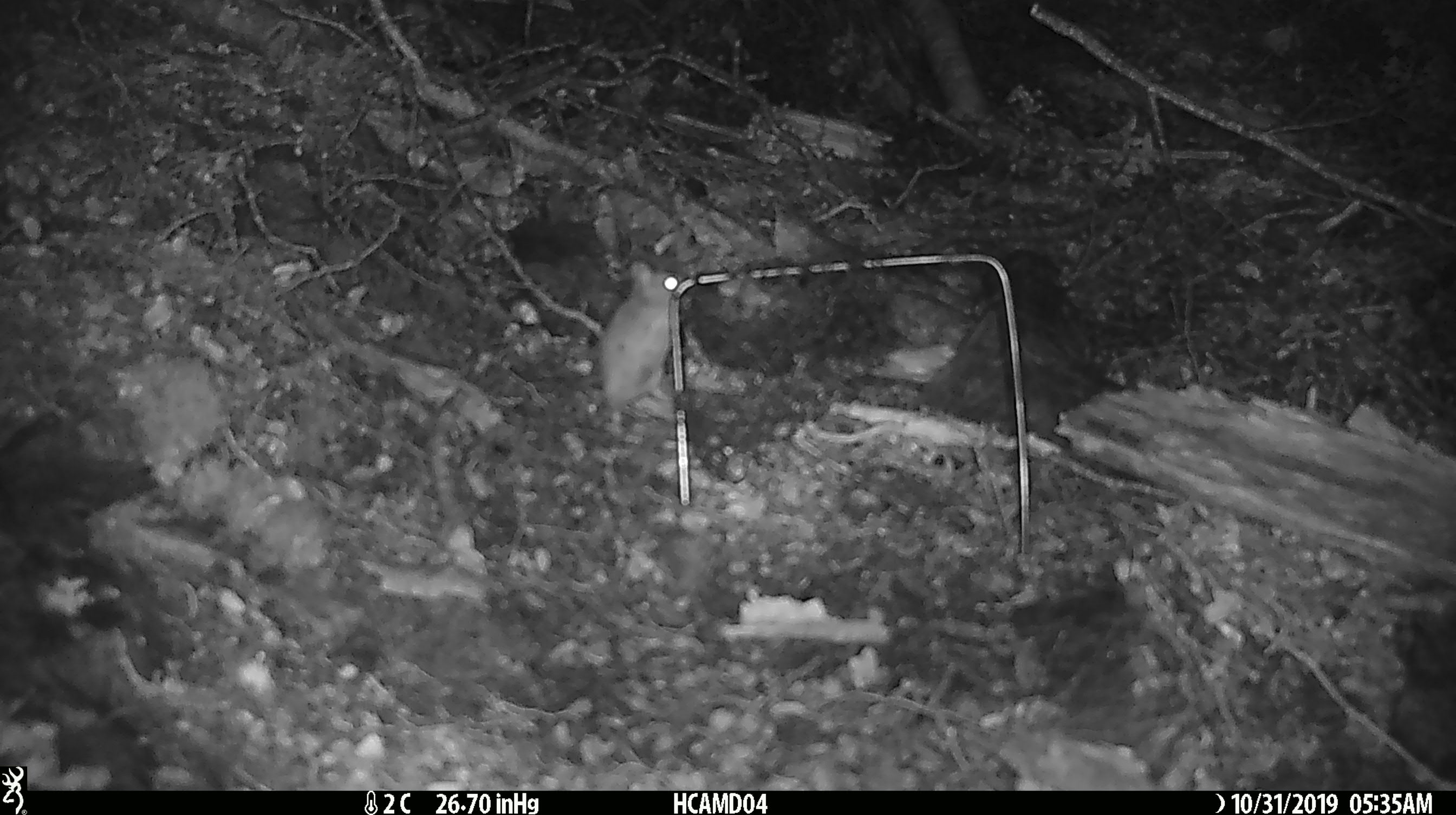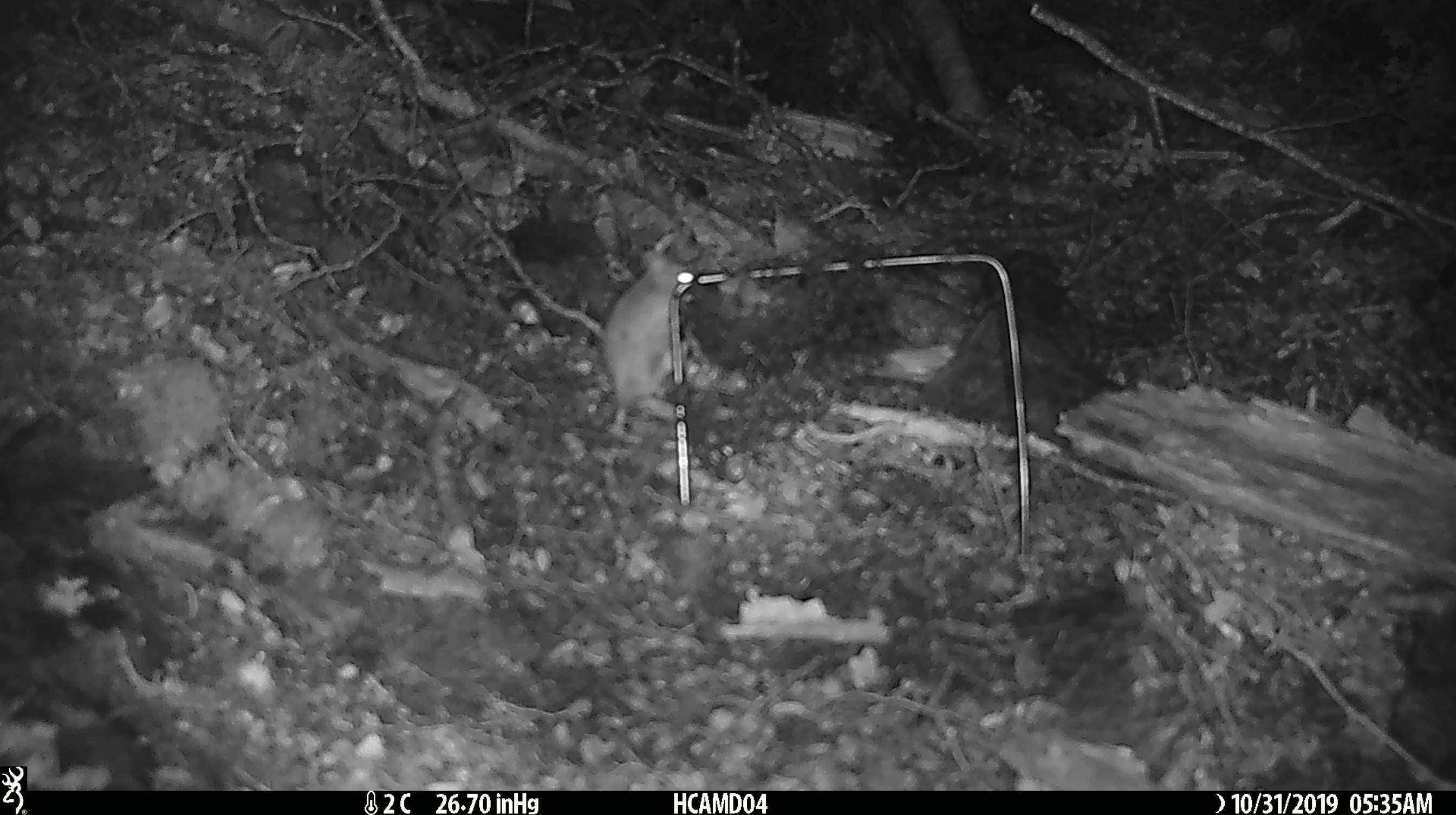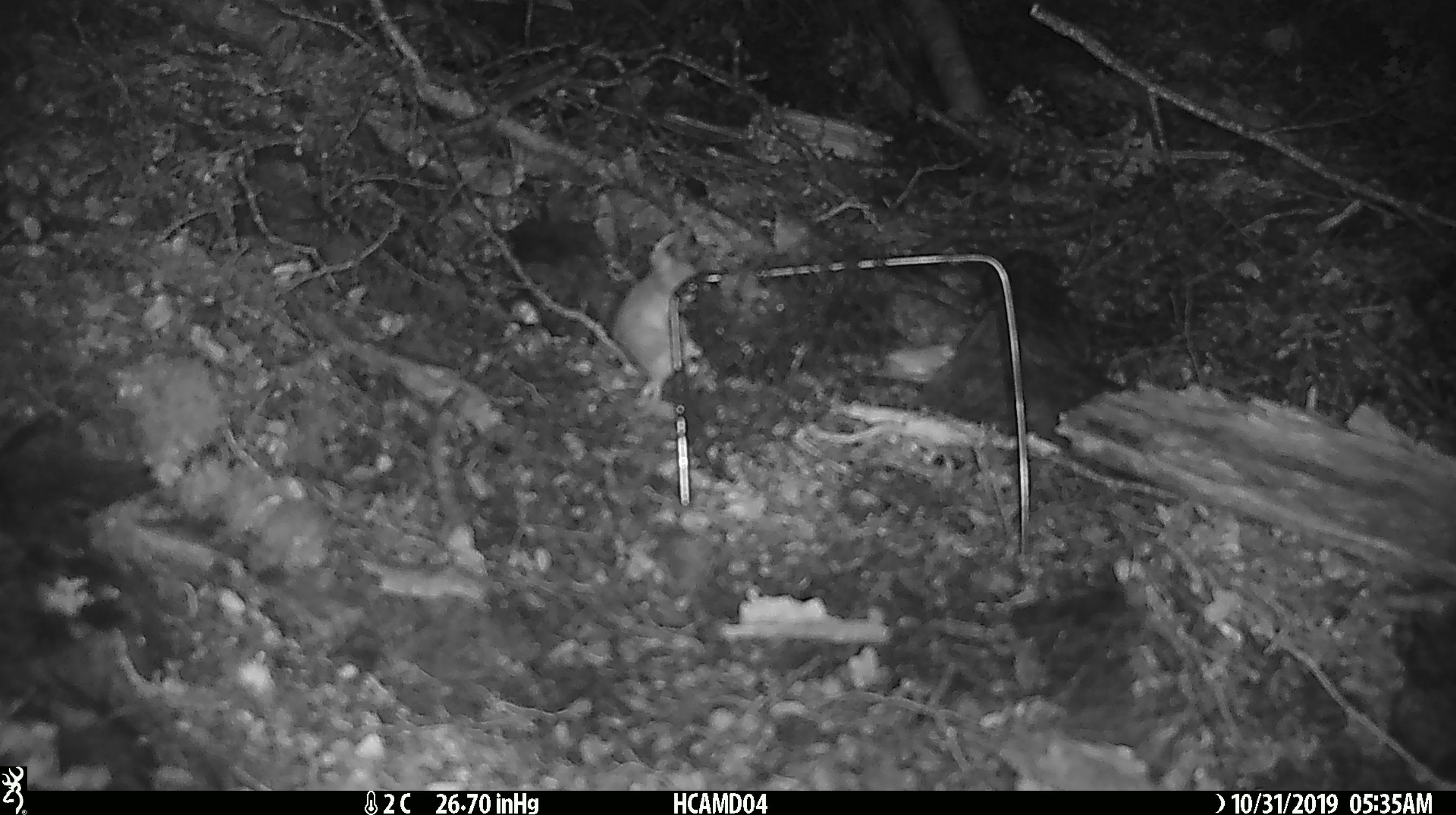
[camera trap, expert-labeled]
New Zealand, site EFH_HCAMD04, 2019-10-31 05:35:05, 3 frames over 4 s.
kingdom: Animalia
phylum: Chordata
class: Mammalia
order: Rodentia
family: Muridae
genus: Mus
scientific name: Mus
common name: mouse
Mouse (Mus).